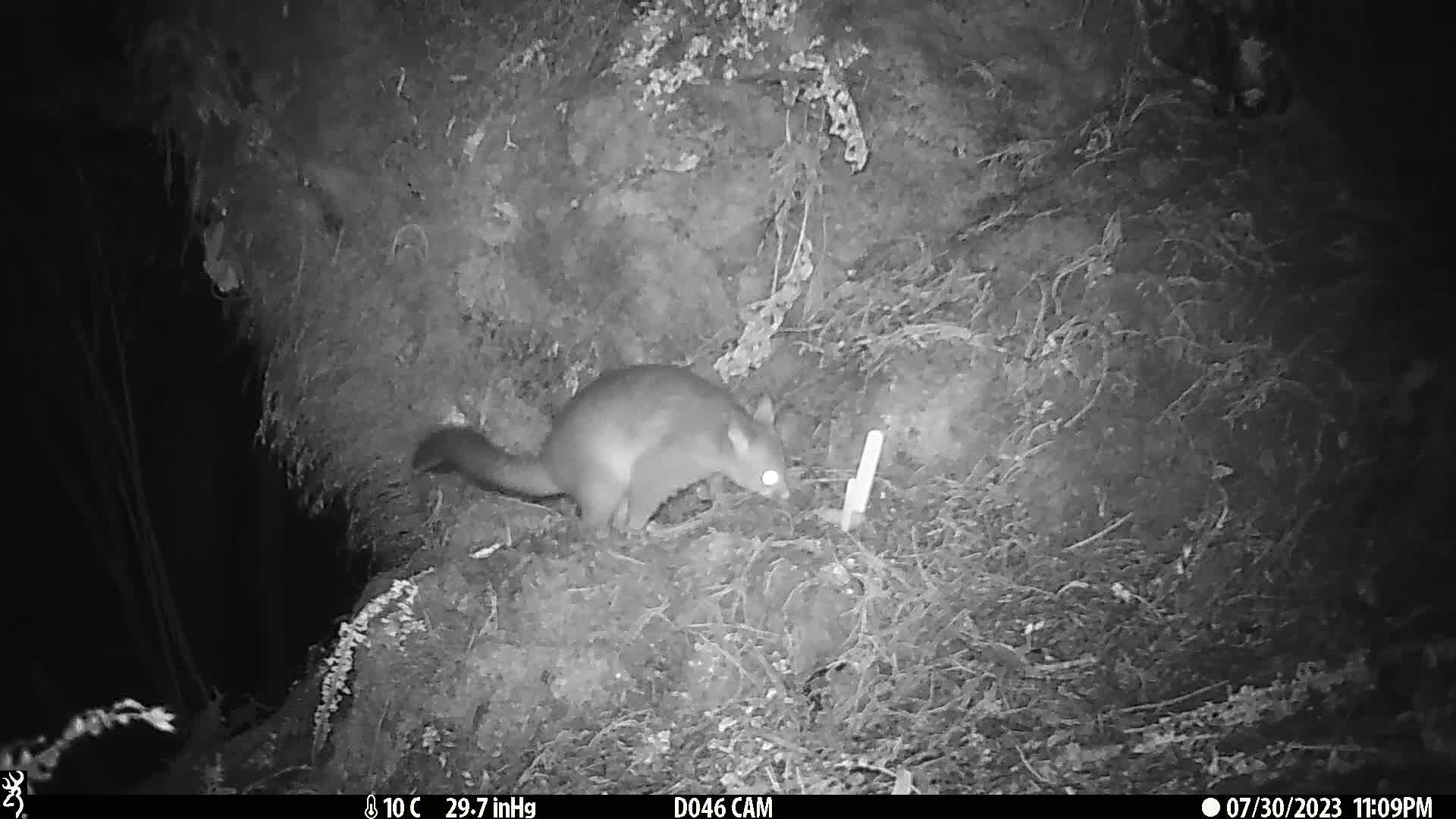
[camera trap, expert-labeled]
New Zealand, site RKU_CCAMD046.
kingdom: Animalia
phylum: Chordata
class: Mammalia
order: Diprotodontia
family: Phalangeridae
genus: Trichosurus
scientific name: Trichosurus vulpecula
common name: common brushtail possum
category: possum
Possum (common brushtail possum) (Trichosurus vulpecula).